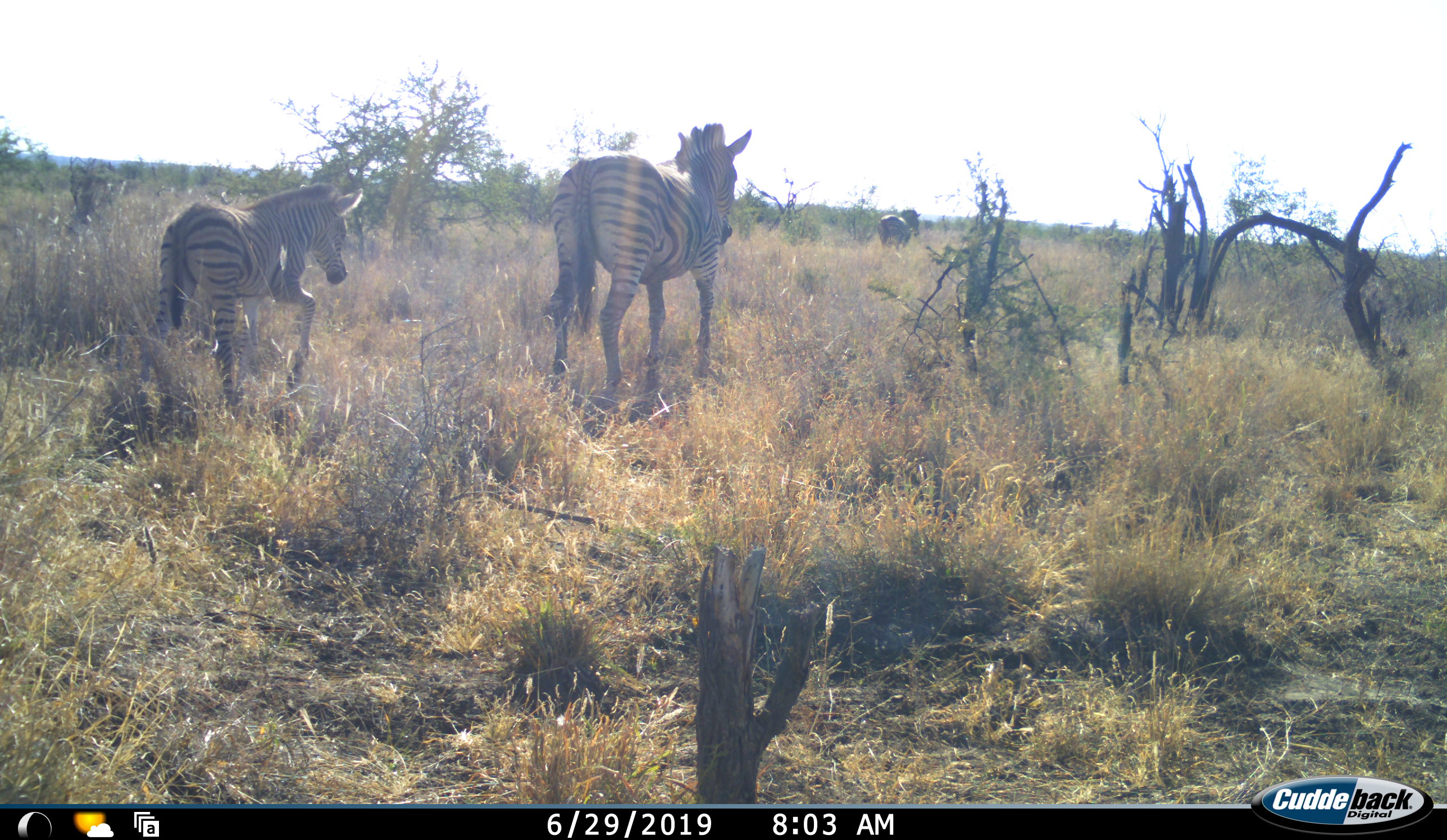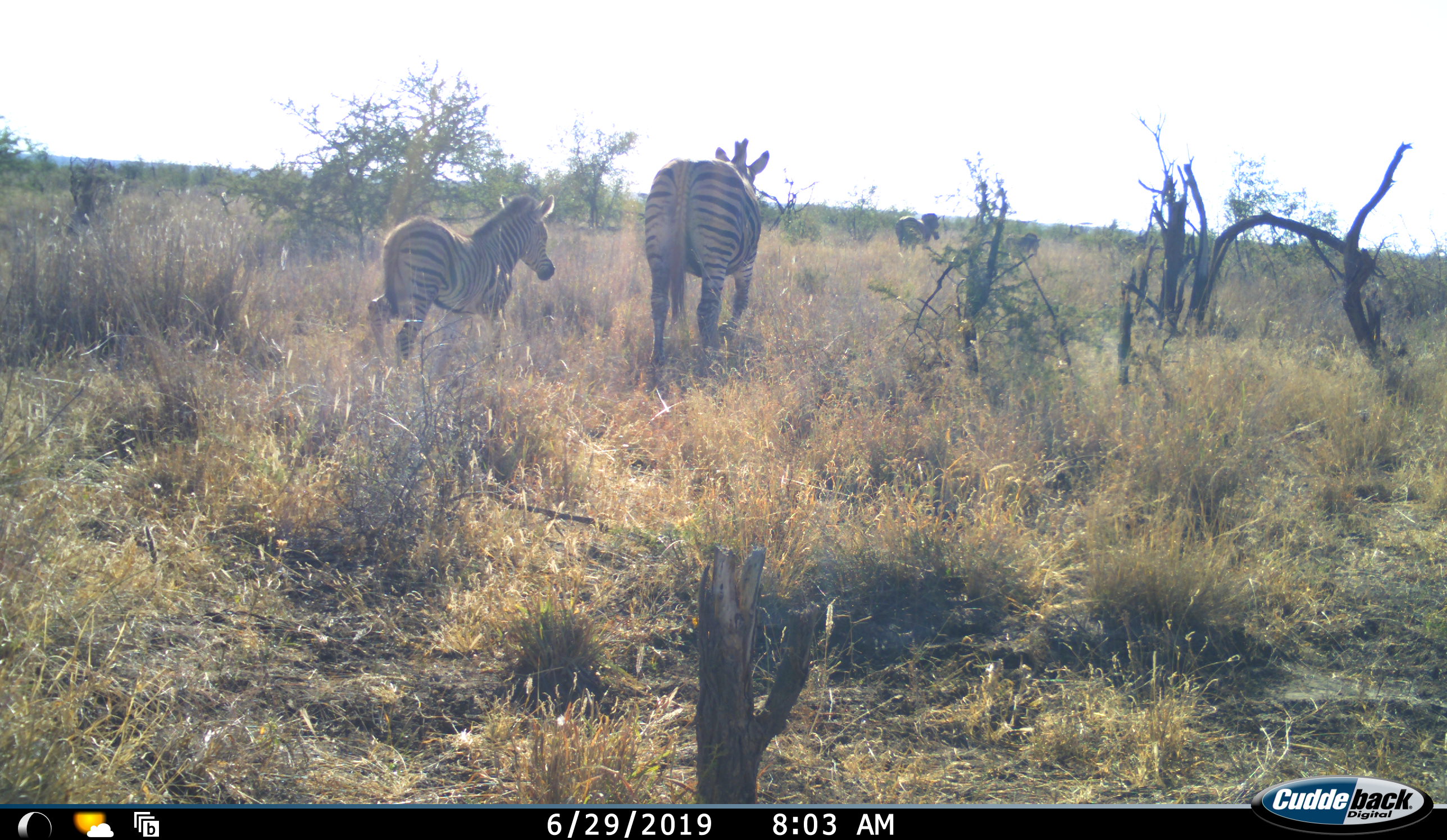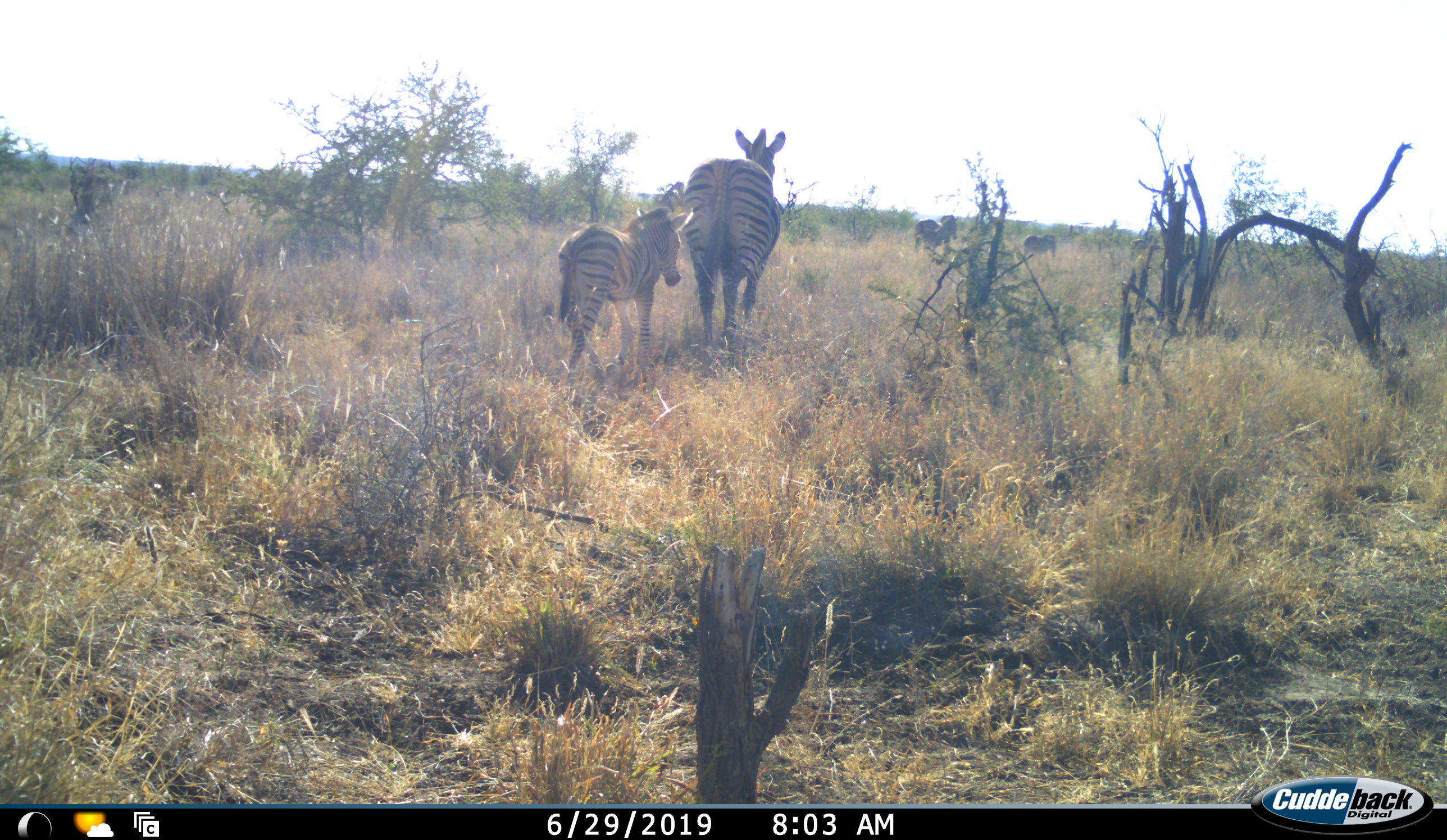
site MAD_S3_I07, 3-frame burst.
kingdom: Animalia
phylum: Chordata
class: Mammalia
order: Perissodactyla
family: Equidae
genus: Equus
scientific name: Equus quagga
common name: plains zebra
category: zebraplains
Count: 5.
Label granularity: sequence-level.